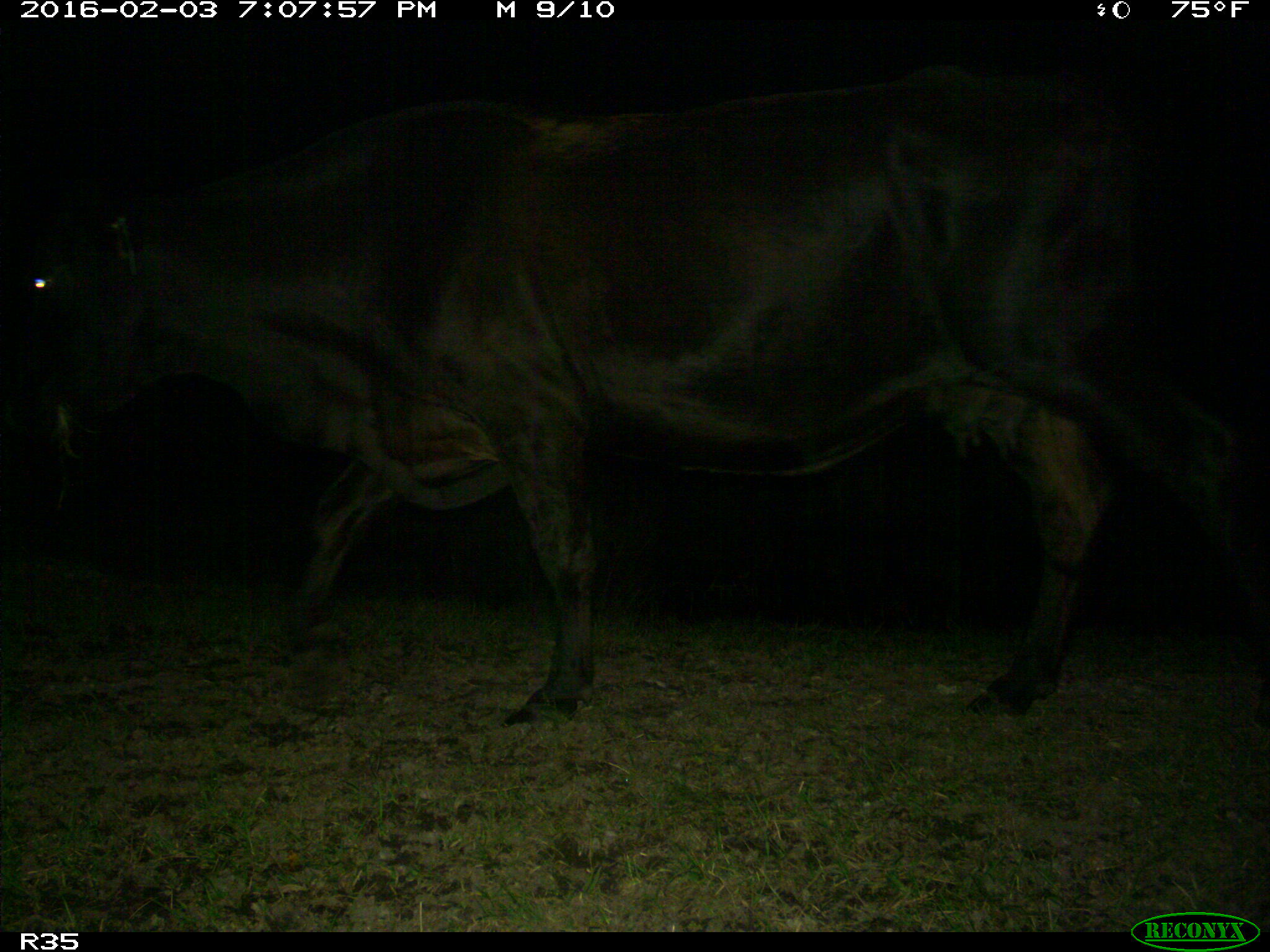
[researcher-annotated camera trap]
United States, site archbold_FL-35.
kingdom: Animalia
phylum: Chordata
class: Mammalia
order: Artiodactyla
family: Bovidae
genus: Bos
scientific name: Bos taurus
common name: domestic cow